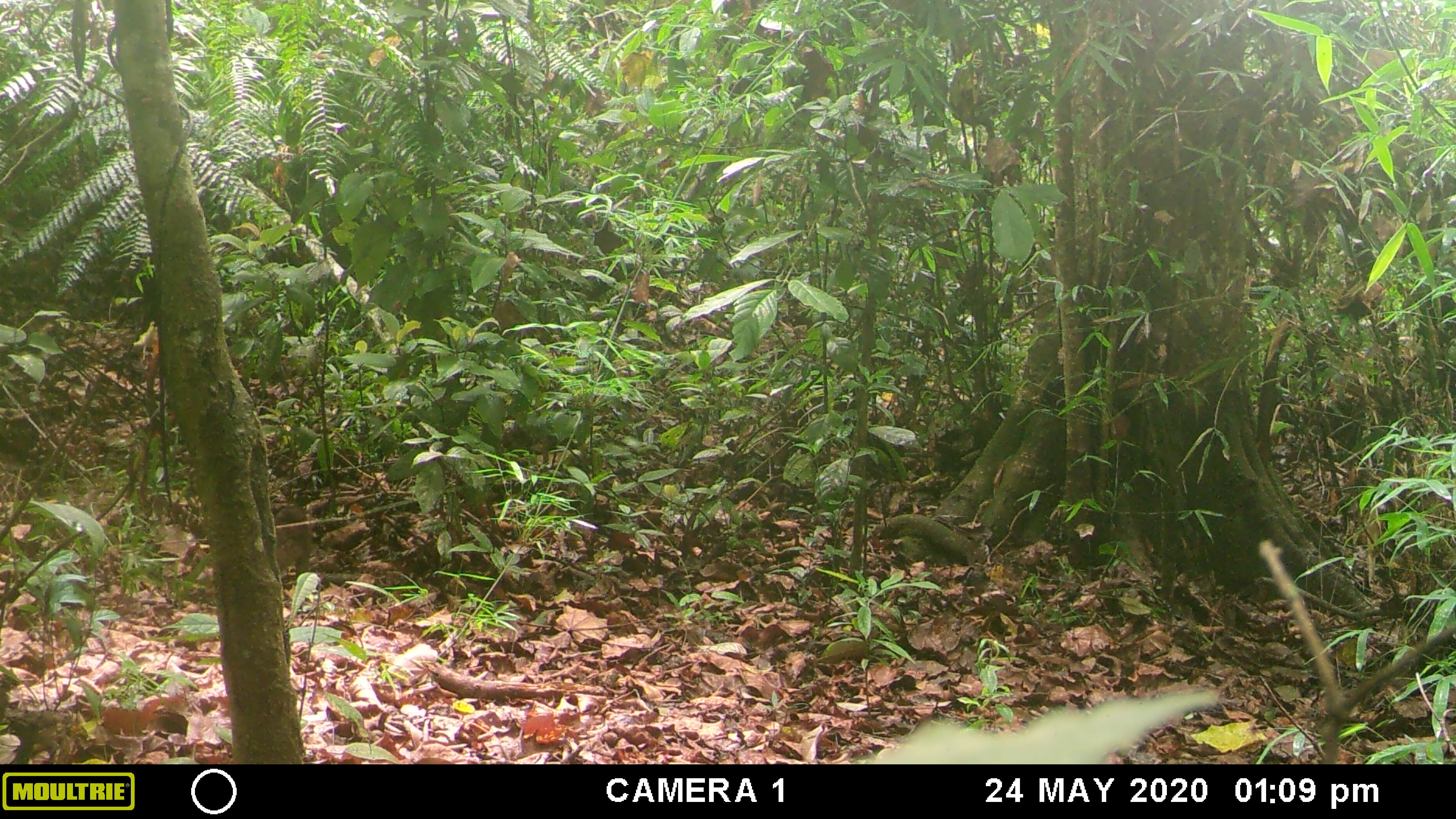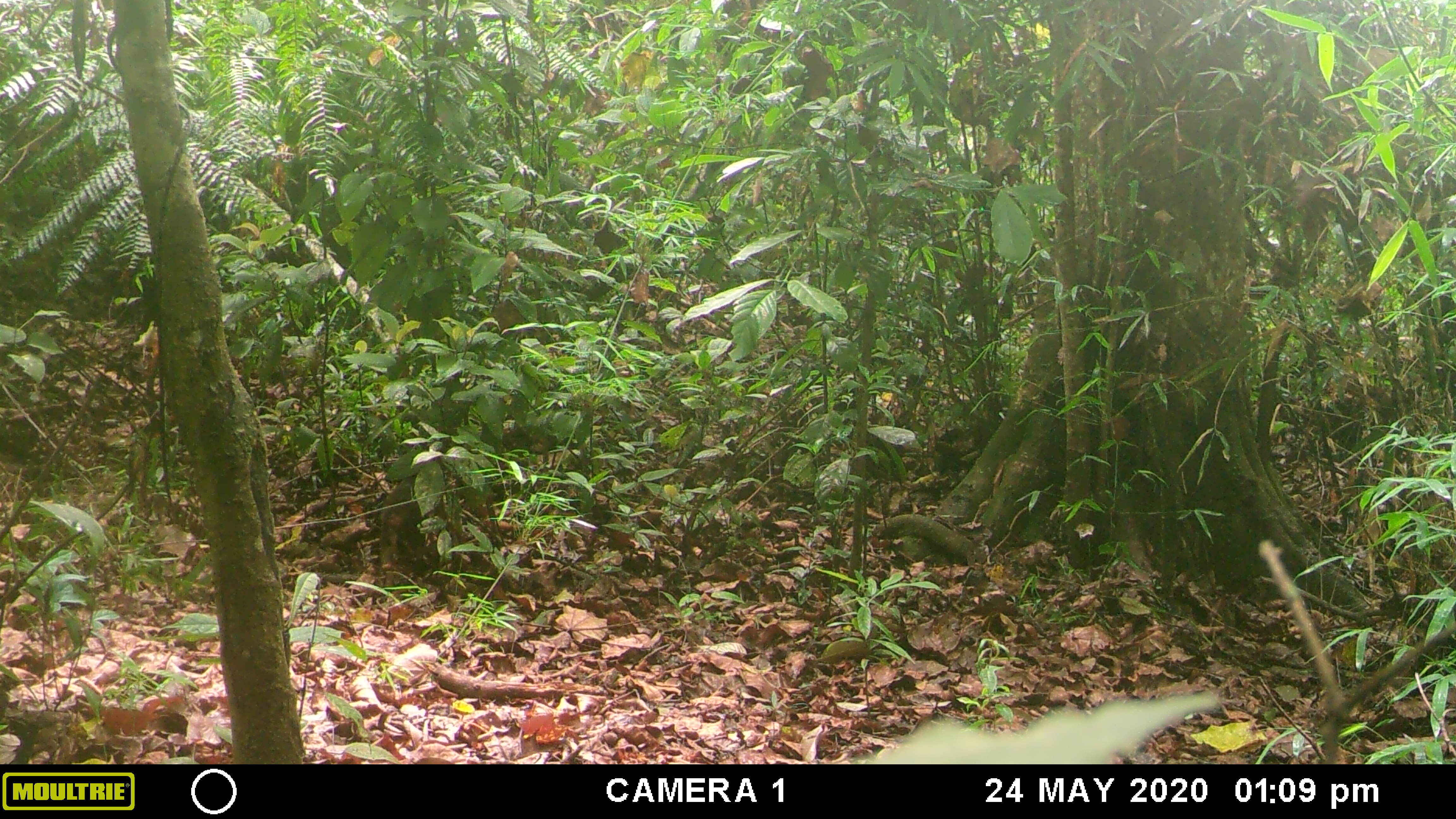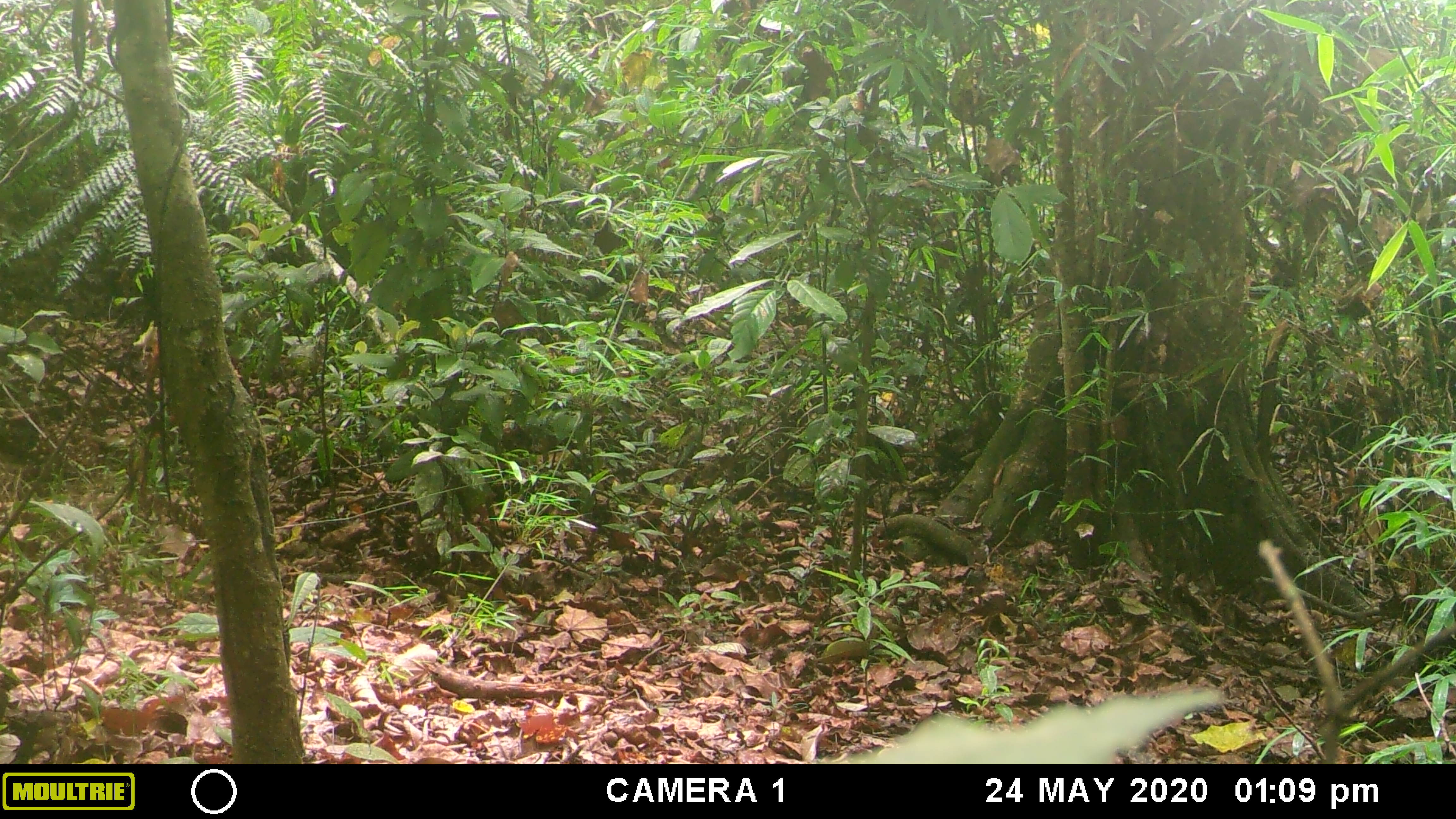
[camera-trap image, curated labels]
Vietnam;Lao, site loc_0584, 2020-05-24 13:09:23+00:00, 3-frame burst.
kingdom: Animalia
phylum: Chordata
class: Mammalia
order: Primates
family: Cercopithecidae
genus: Macaca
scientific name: Macaca arctoides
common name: stump-tailed macaque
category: stump tailed macaque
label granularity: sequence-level